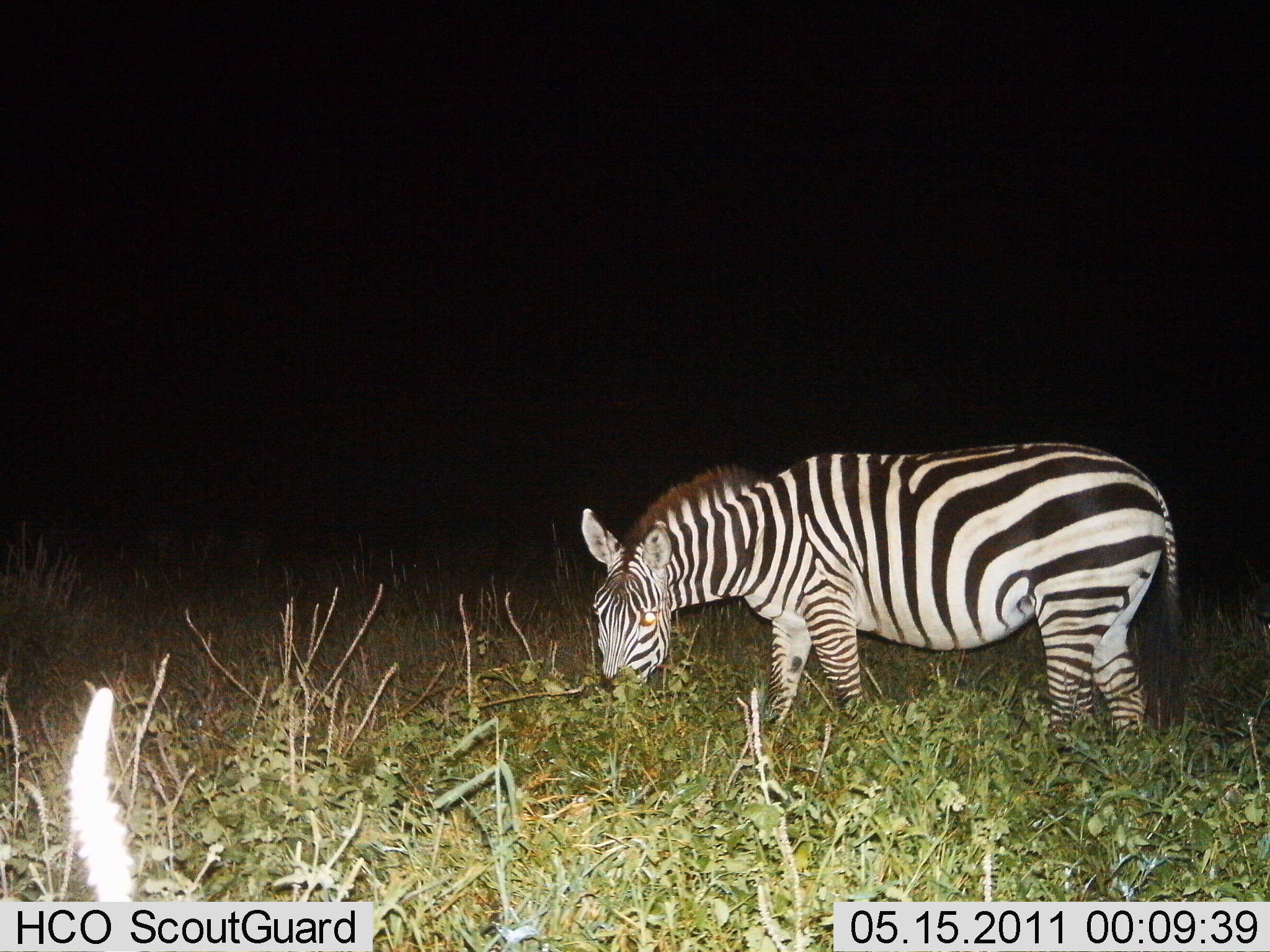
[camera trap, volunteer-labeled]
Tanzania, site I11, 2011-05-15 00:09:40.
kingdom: Animalia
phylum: Chordata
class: Mammalia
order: Perissodactyla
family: Equidae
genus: Equus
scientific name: Equus quagga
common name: plains zebra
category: zebra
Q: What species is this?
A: Zebra (plains zebra) (Equus quagga).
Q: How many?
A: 1.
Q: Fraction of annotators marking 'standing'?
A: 27%.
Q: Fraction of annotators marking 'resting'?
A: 0%.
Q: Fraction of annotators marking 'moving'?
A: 0%.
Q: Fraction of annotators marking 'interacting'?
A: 0%.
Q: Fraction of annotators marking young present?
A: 0%.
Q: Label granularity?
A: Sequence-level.